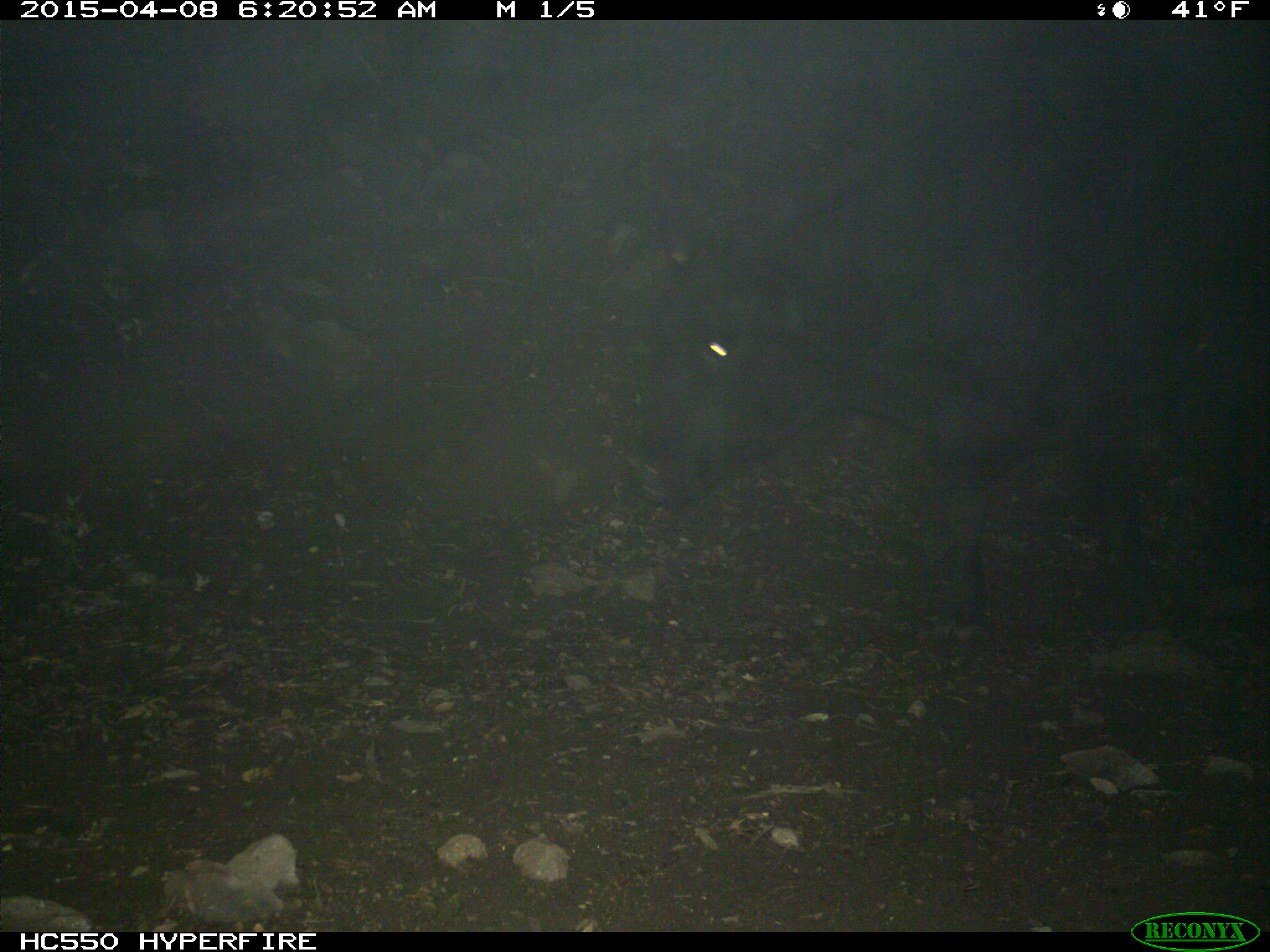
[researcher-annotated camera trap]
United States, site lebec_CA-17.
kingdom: Animalia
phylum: Chordata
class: Mammalia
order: Artiodactyla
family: Bovidae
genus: Bos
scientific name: Bos taurus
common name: domestic cow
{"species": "Bos taurus (domestic cow)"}